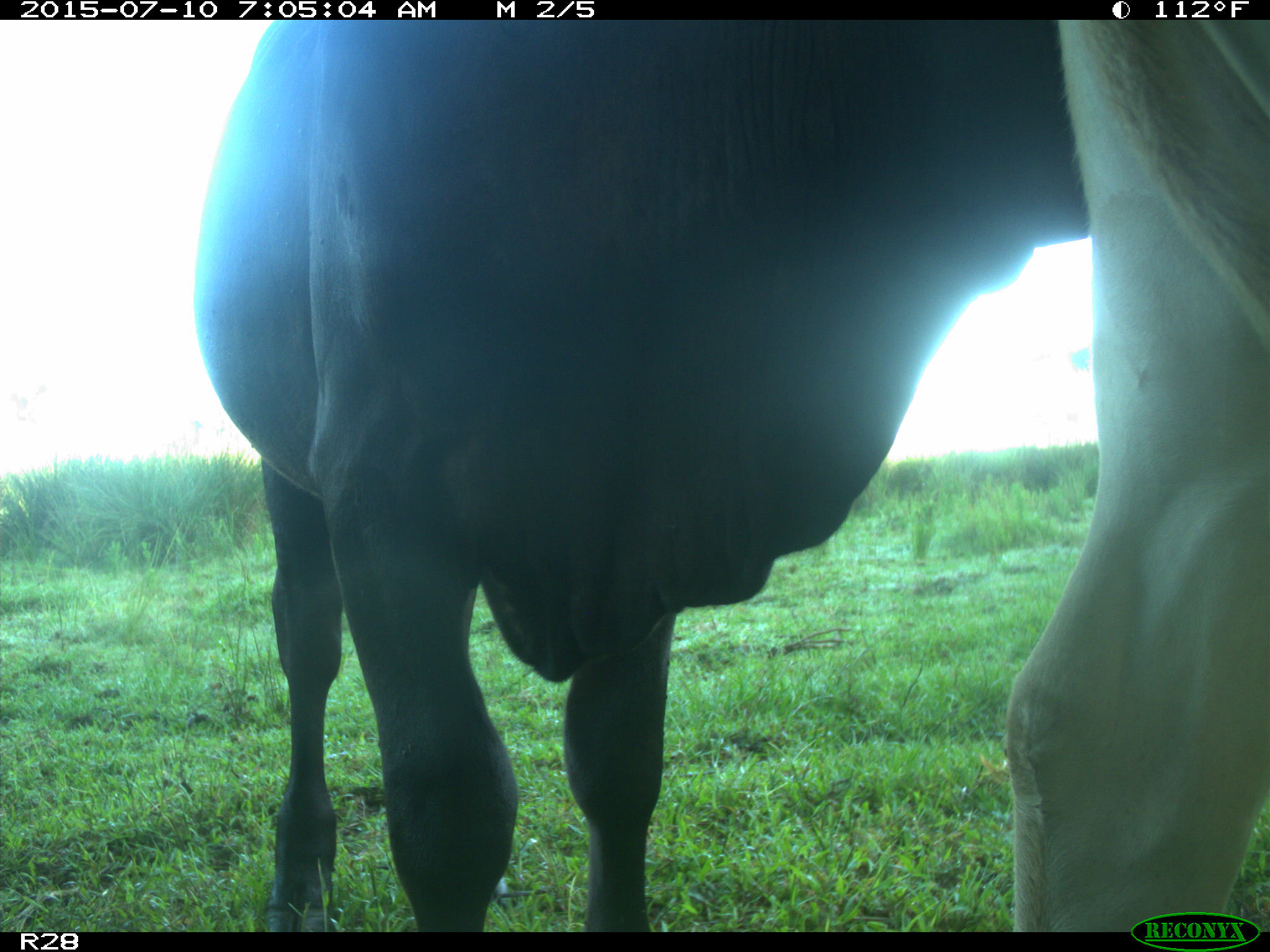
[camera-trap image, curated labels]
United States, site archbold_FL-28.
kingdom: Animalia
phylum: Chordata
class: Mammalia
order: Artiodactyla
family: Bovidae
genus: Bos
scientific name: Bos taurus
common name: domestic cow